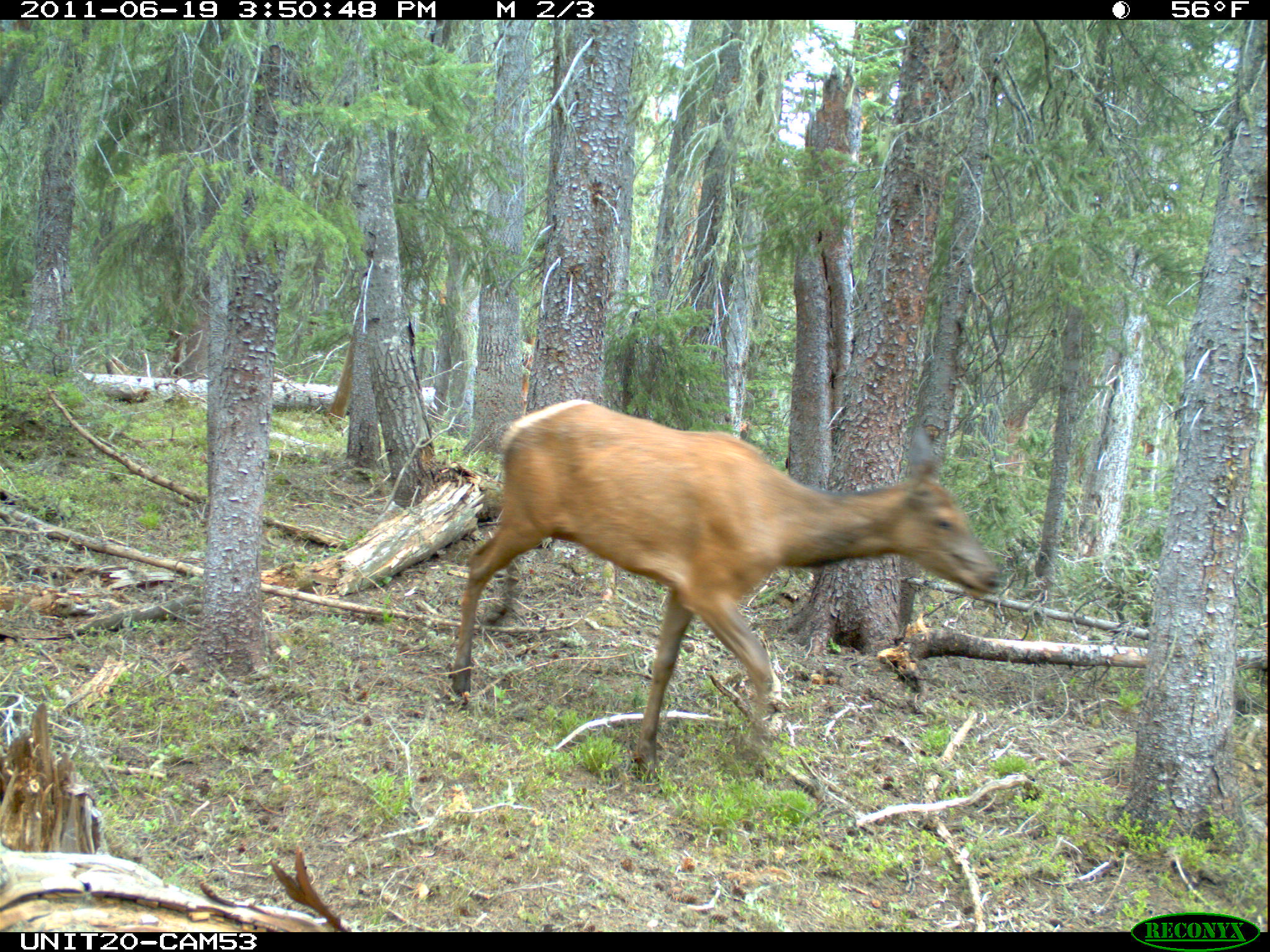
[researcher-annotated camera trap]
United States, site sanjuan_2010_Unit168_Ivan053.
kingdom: Animalia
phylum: Chordata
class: Mammalia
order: Artiodactyla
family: Cervidae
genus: Cervus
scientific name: Cervus elaphus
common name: red deer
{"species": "Cervus elaphus (red deer)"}